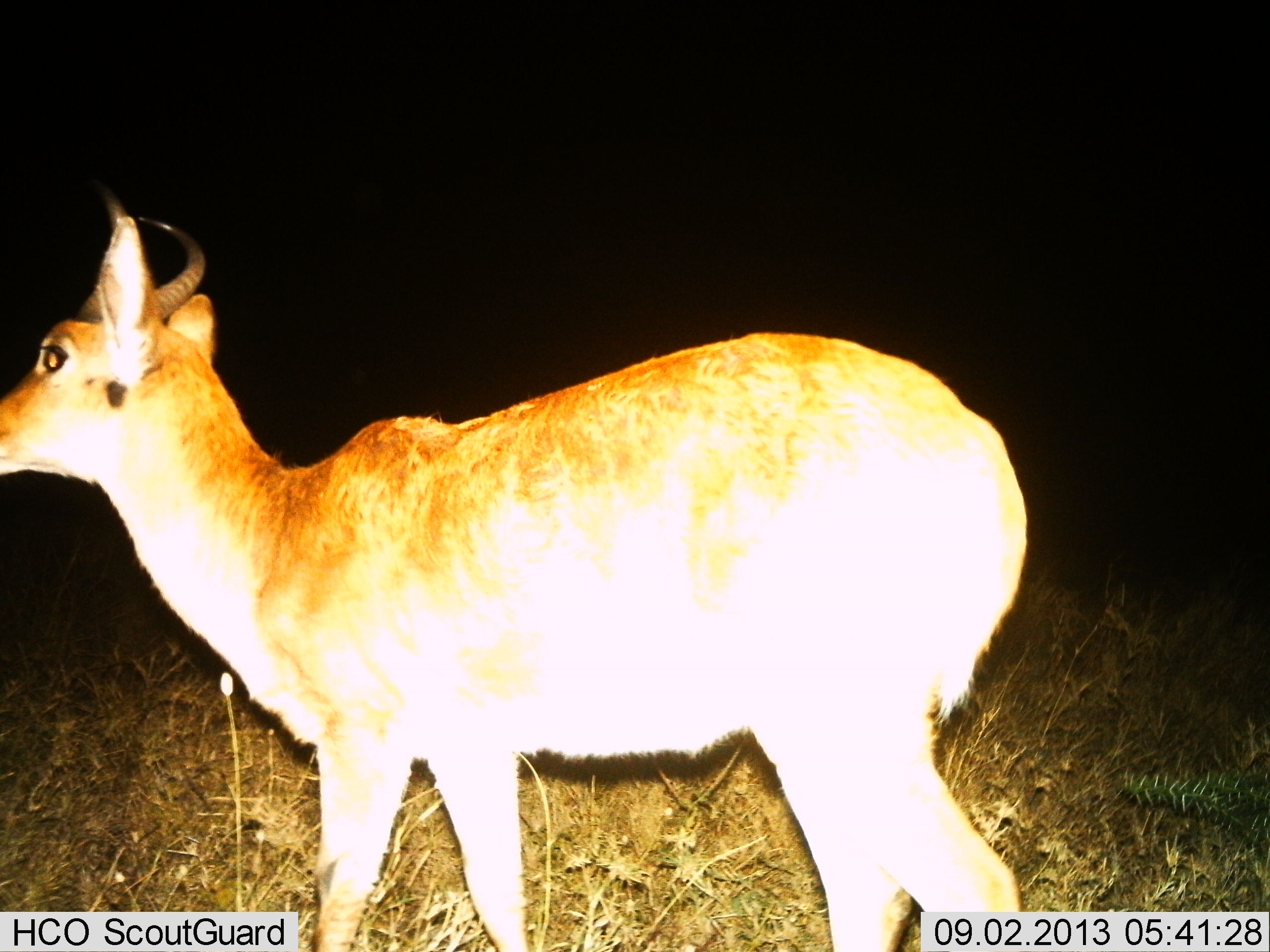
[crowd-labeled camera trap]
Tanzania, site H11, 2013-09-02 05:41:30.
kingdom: Animalia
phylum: Chordata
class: Mammalia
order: Artiodactyla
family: Bovidae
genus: Redunca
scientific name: Redunca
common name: reedbuck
Reedbuck (Redunca), count 1. Behavior (volunteer vote fractions): standing 90%, resting 0%, moving 10%, interacting 0%. Young present (vote fraction): 0%. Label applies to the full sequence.